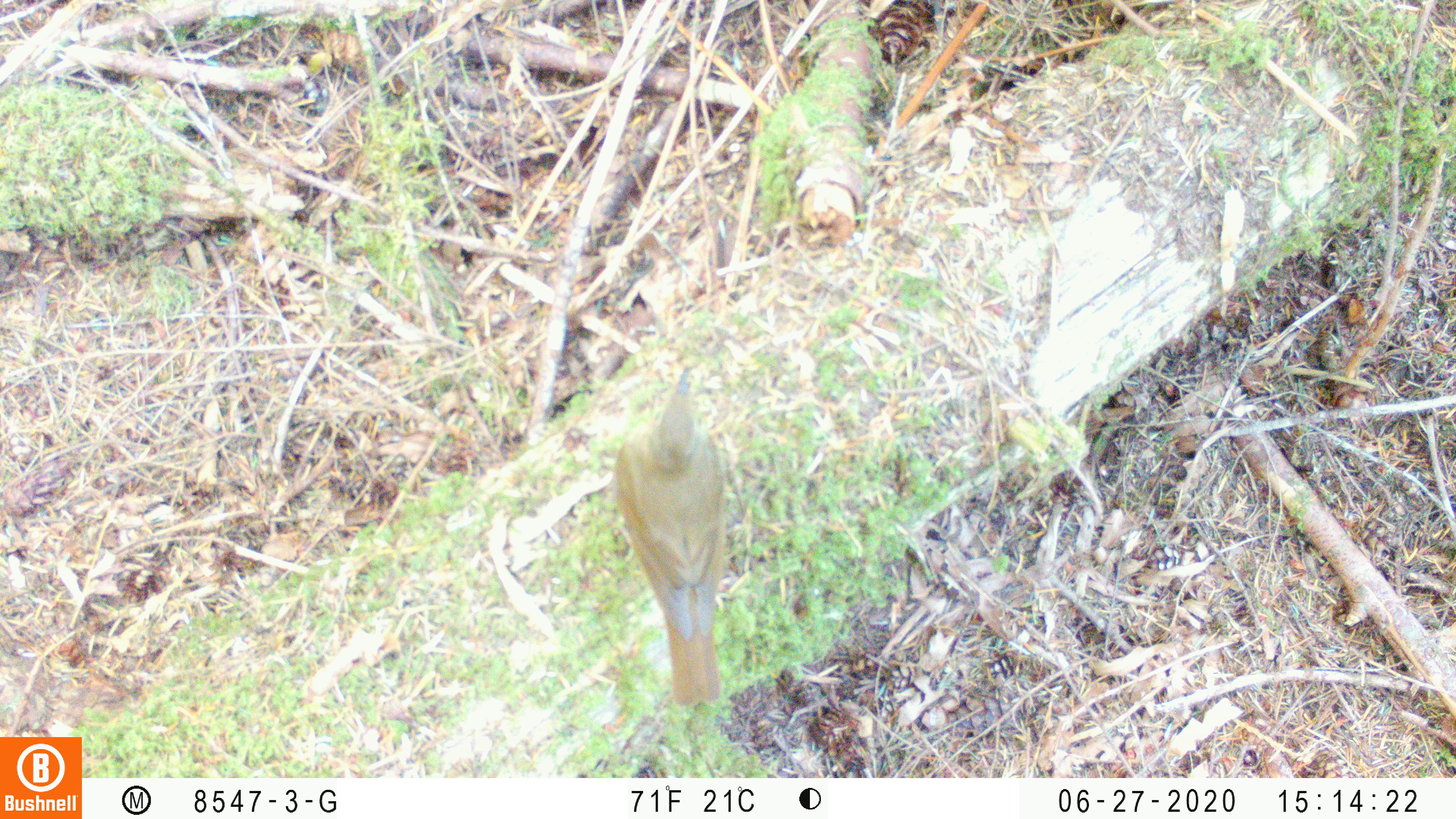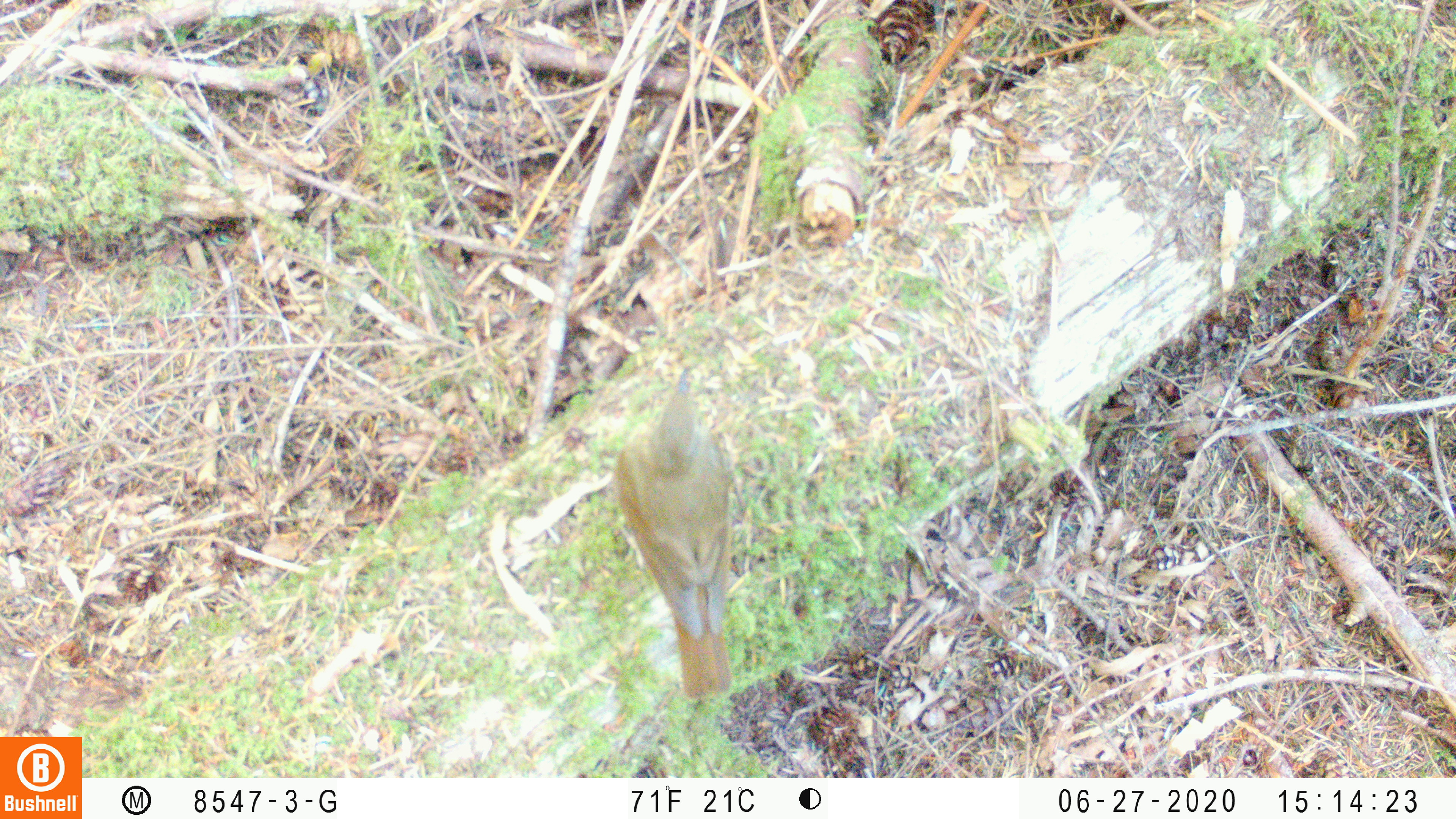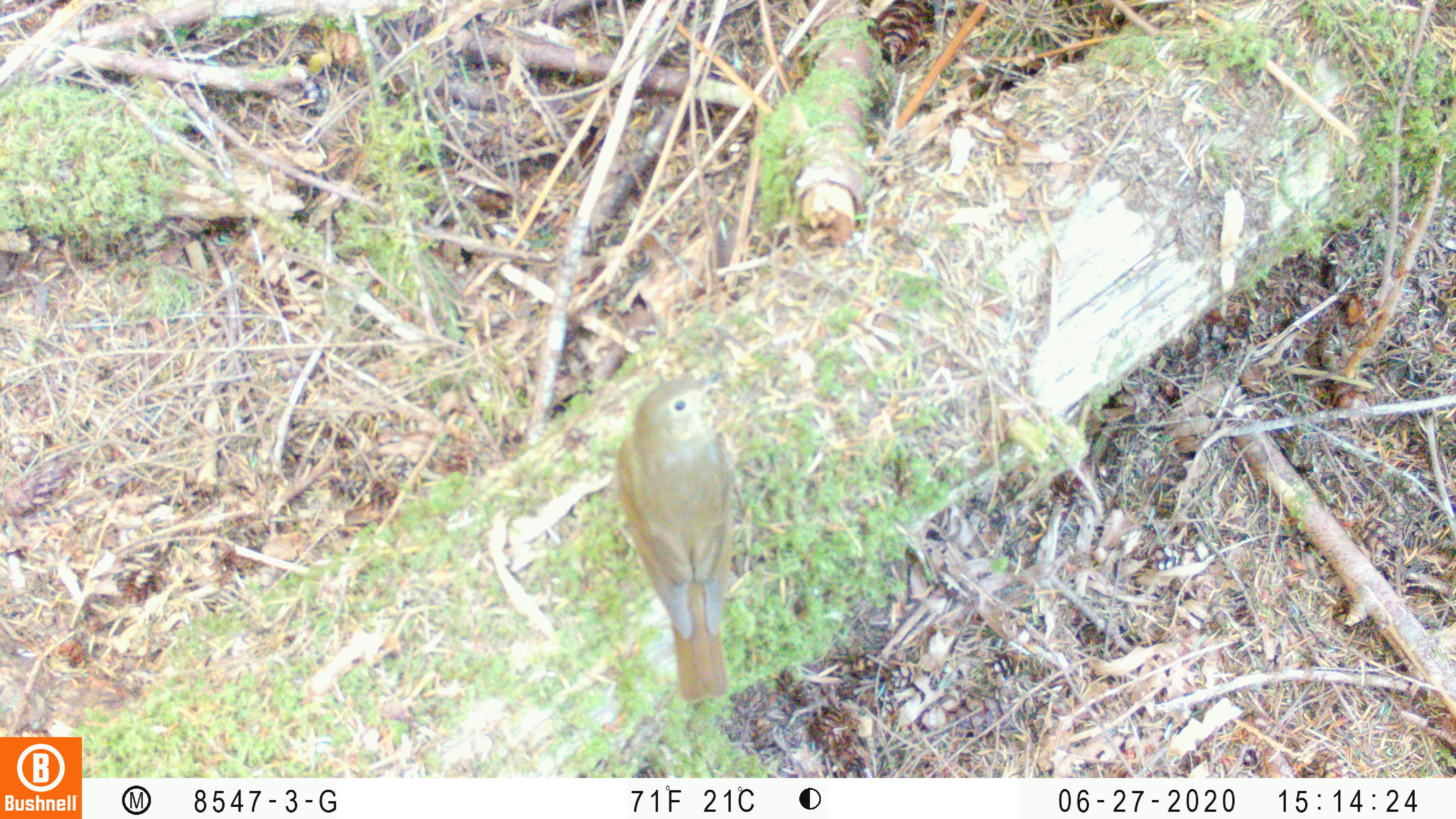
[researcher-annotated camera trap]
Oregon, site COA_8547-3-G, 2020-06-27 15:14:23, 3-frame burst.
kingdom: Animalia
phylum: Chordata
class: Aves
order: Passeriformes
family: Turdidae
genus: Catharus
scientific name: Catharus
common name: brown thrushes and nightingale-thrushes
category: catharus species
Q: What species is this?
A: Catharus species (brown thrushes and nightingale-thrushes) (Catharus).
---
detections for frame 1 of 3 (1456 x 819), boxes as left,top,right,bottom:
catharus species: 607,366,724,707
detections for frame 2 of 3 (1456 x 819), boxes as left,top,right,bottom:
catharus species: 615,367,737,694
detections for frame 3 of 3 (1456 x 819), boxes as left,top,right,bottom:
catharus species: 613,372,737,700